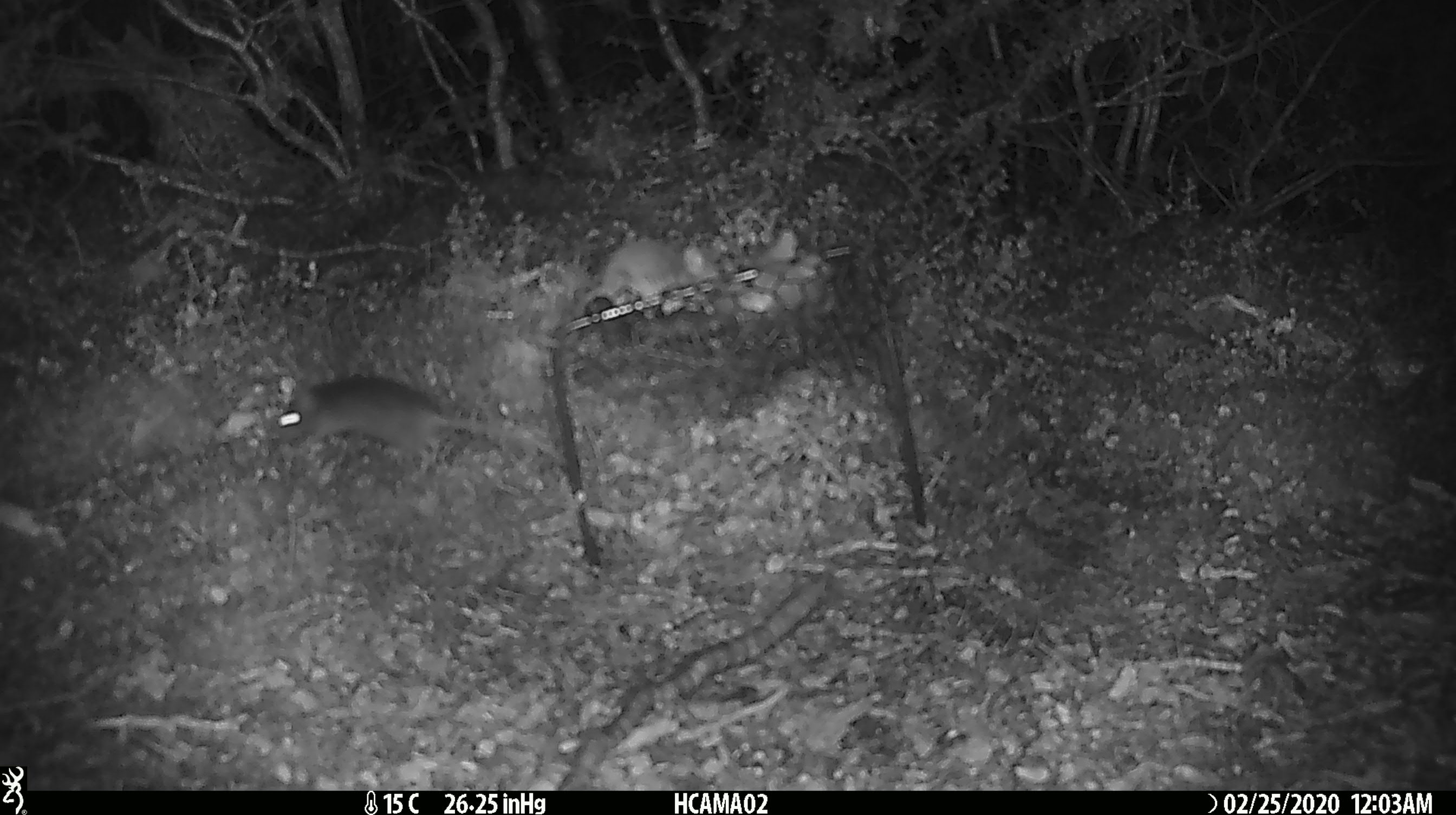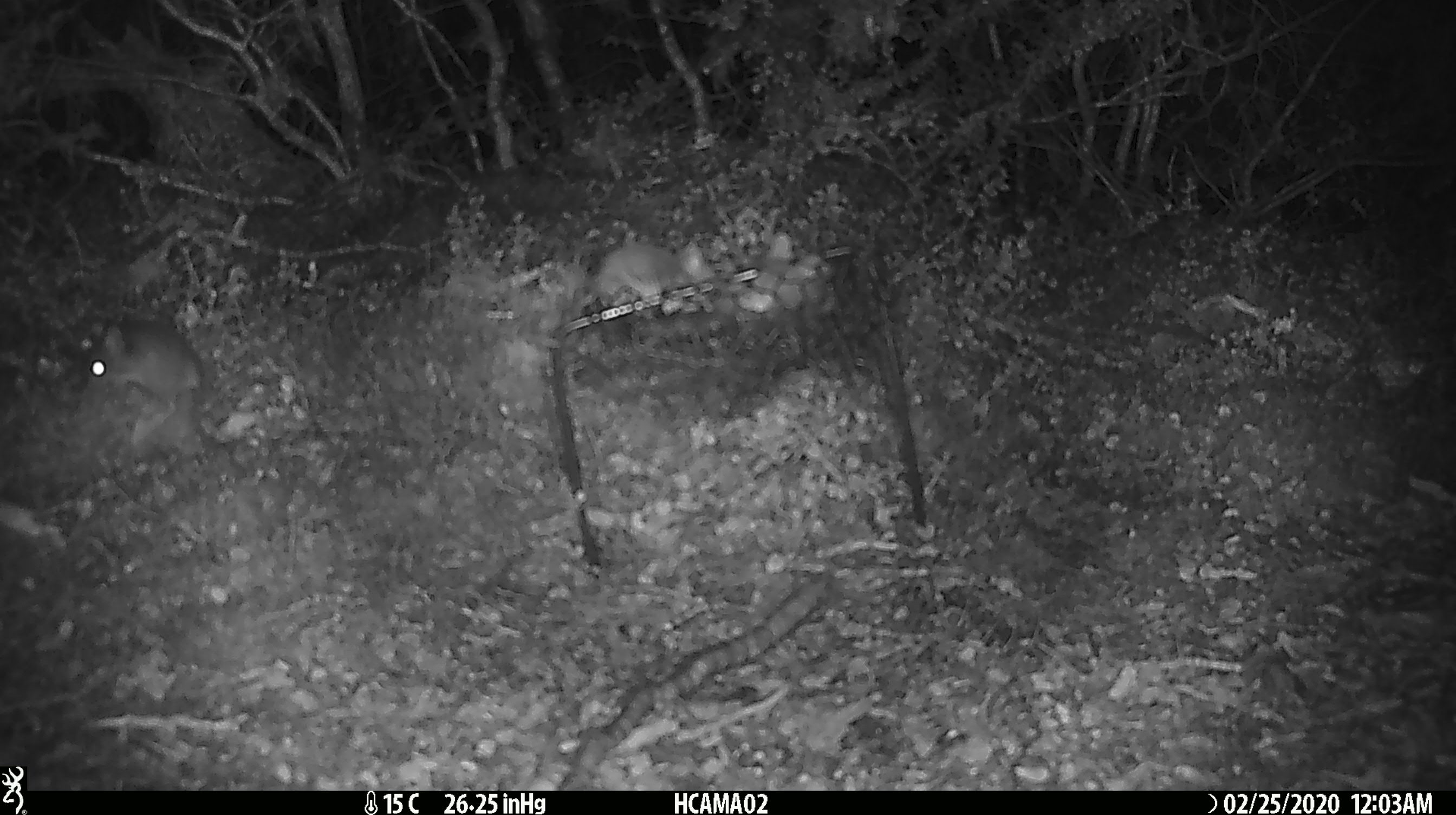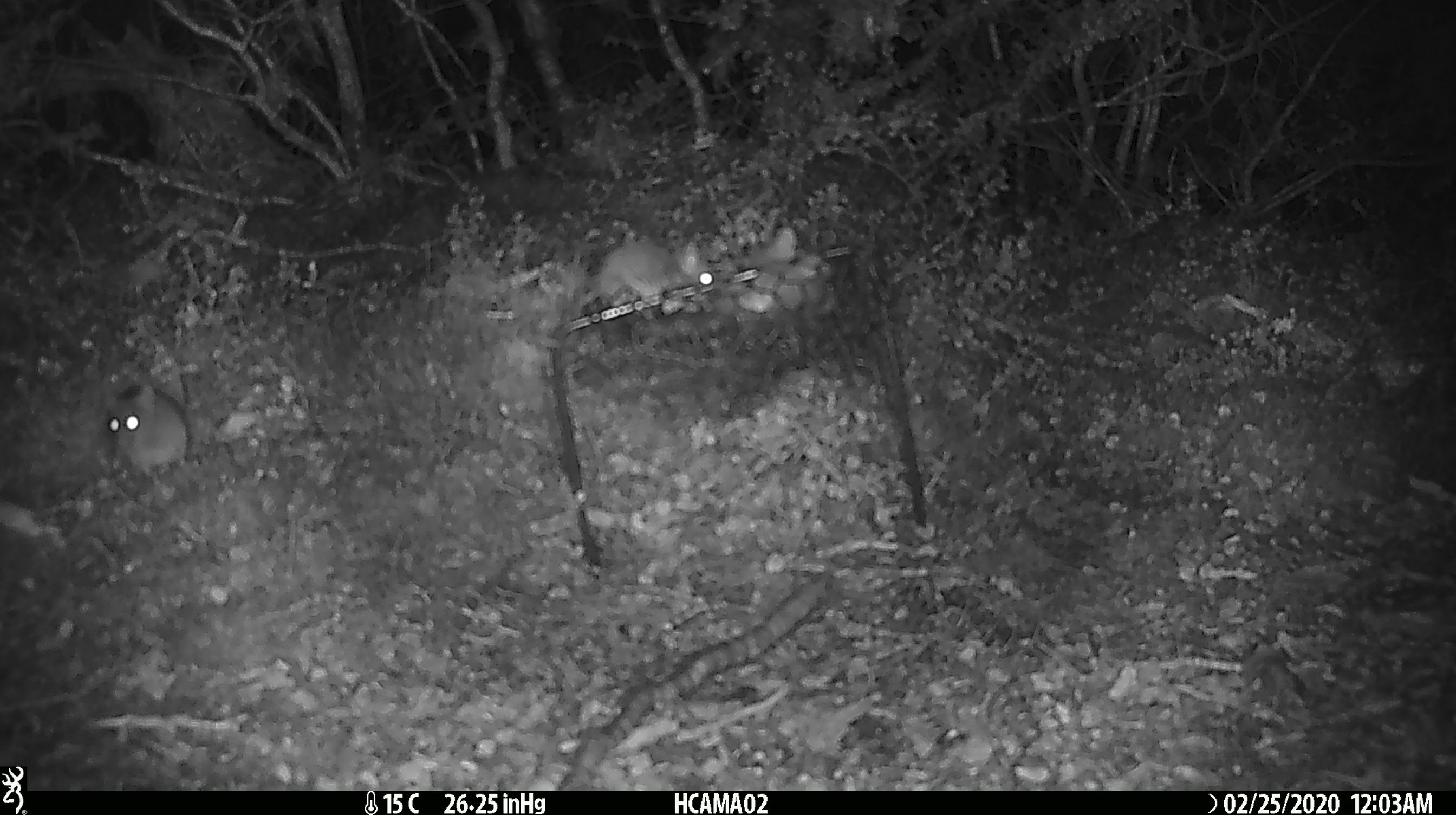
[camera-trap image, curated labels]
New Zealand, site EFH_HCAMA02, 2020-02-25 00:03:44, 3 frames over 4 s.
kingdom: Animalia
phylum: Chordata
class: Mammalia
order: Rodentia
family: Muridae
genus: Mus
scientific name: Mus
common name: mouse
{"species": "mouse (Mus)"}